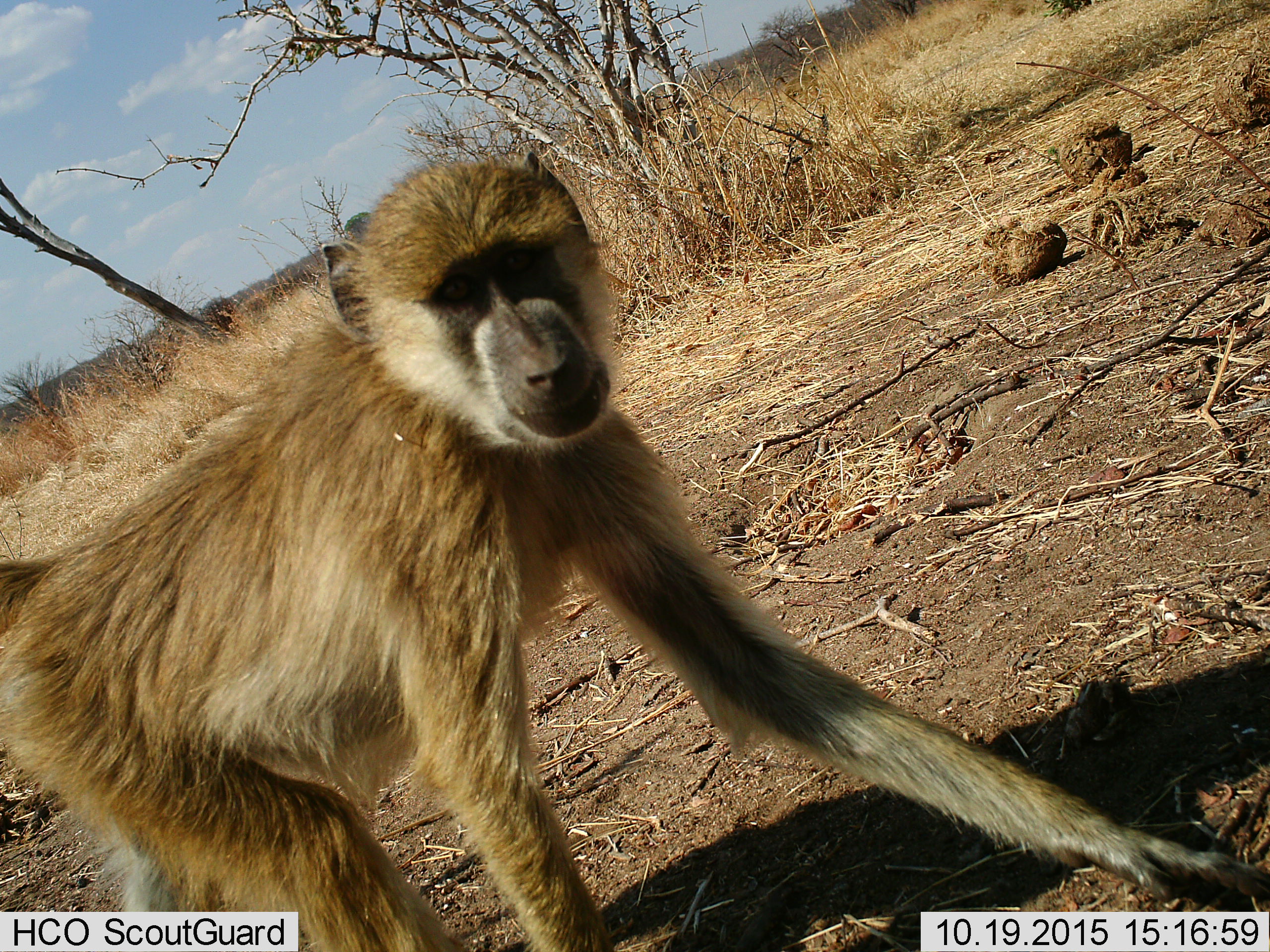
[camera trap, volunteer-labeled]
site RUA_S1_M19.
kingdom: Animalia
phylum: Chordata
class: Mammalia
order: Primates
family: Cercopithecidae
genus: Papio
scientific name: Papio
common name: baboon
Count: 1.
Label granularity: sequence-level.